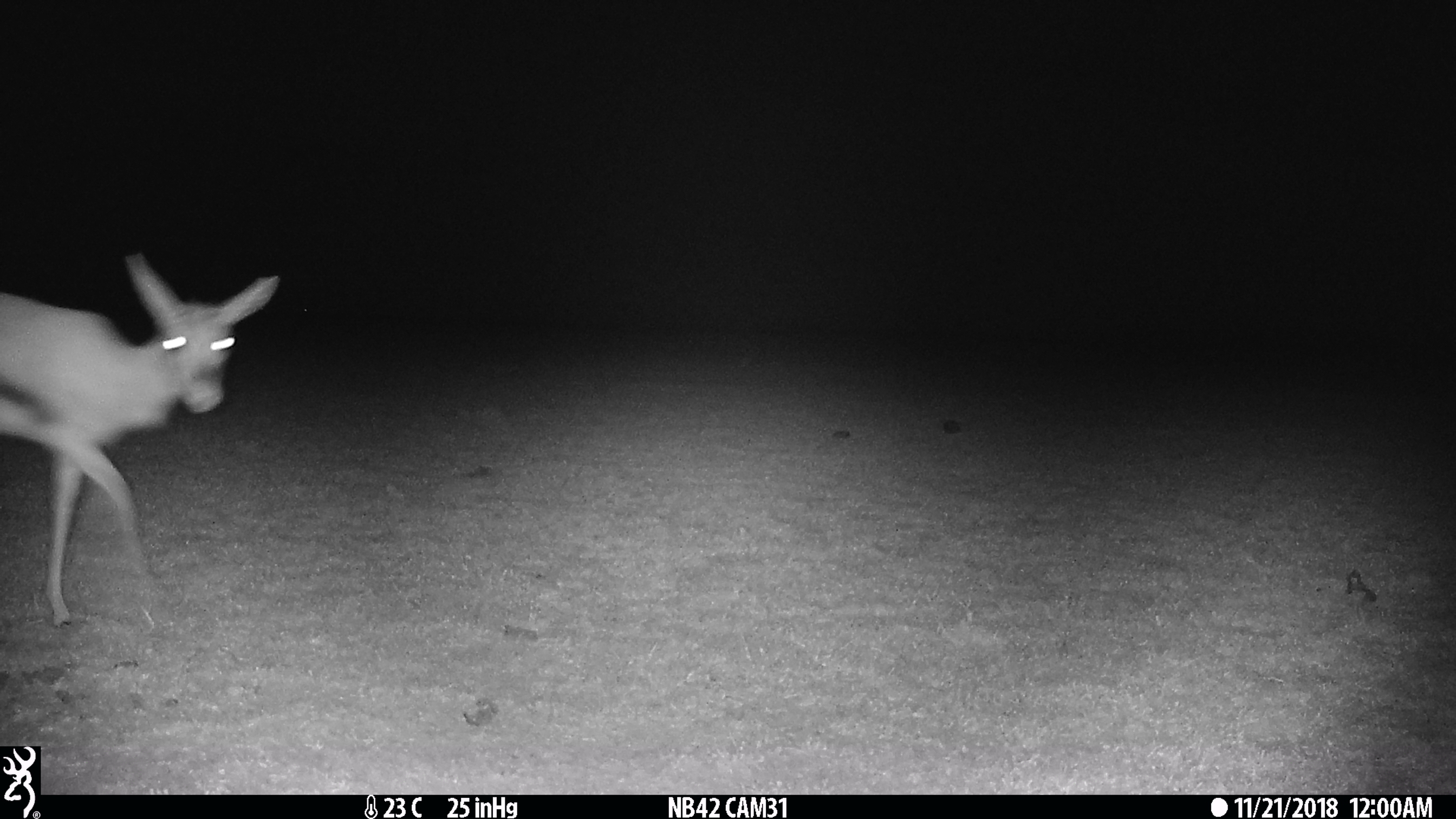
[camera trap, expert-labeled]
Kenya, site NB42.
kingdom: Animalia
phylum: Chordata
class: Mammalia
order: Artiodactyla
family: Bovidae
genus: Eudorcas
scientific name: Eudorcas thomsonii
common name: thomon's gazelle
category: gazelle thomsons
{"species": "gazelle thomsons (thomon's gazelle) (Eudorcas thomsonii)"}